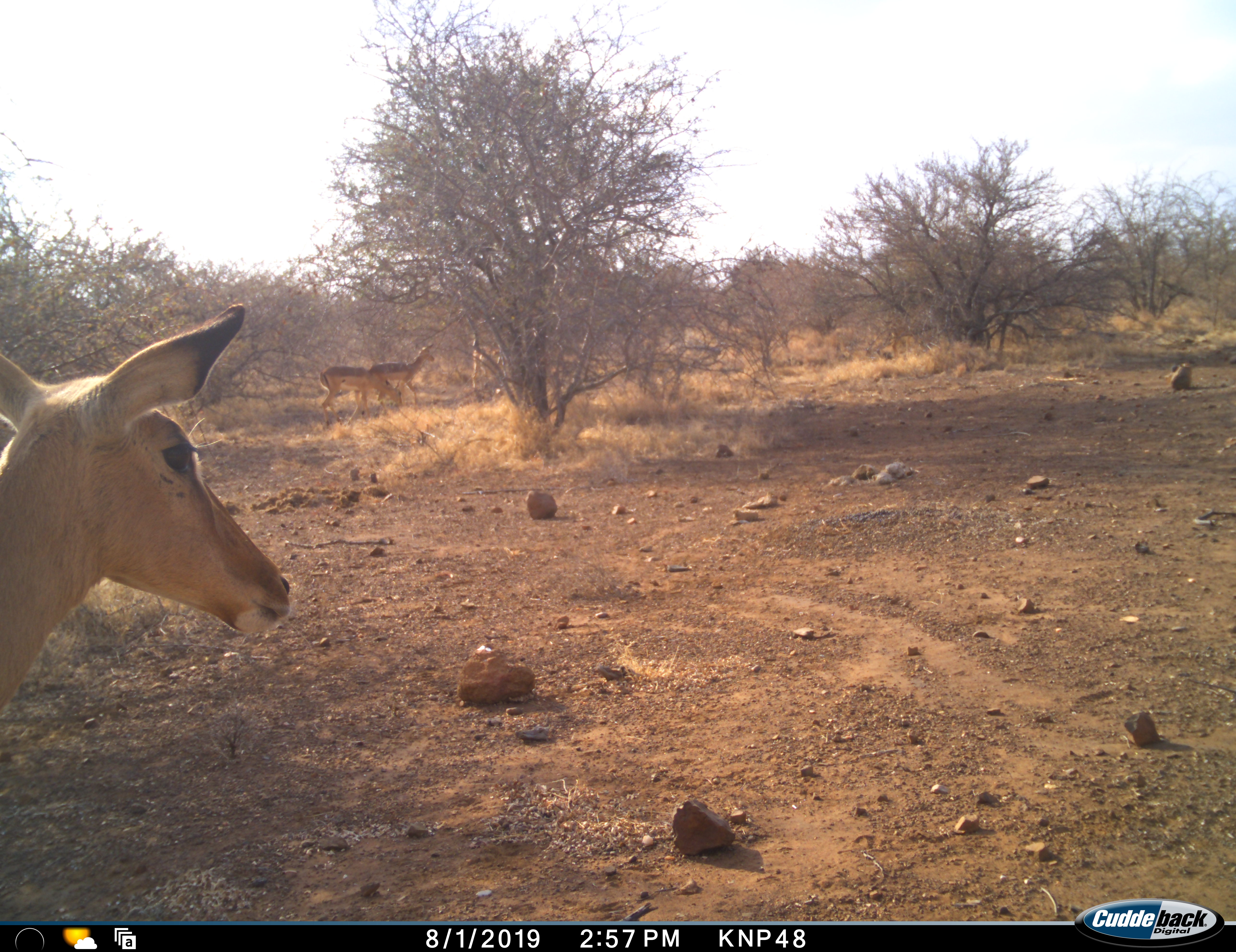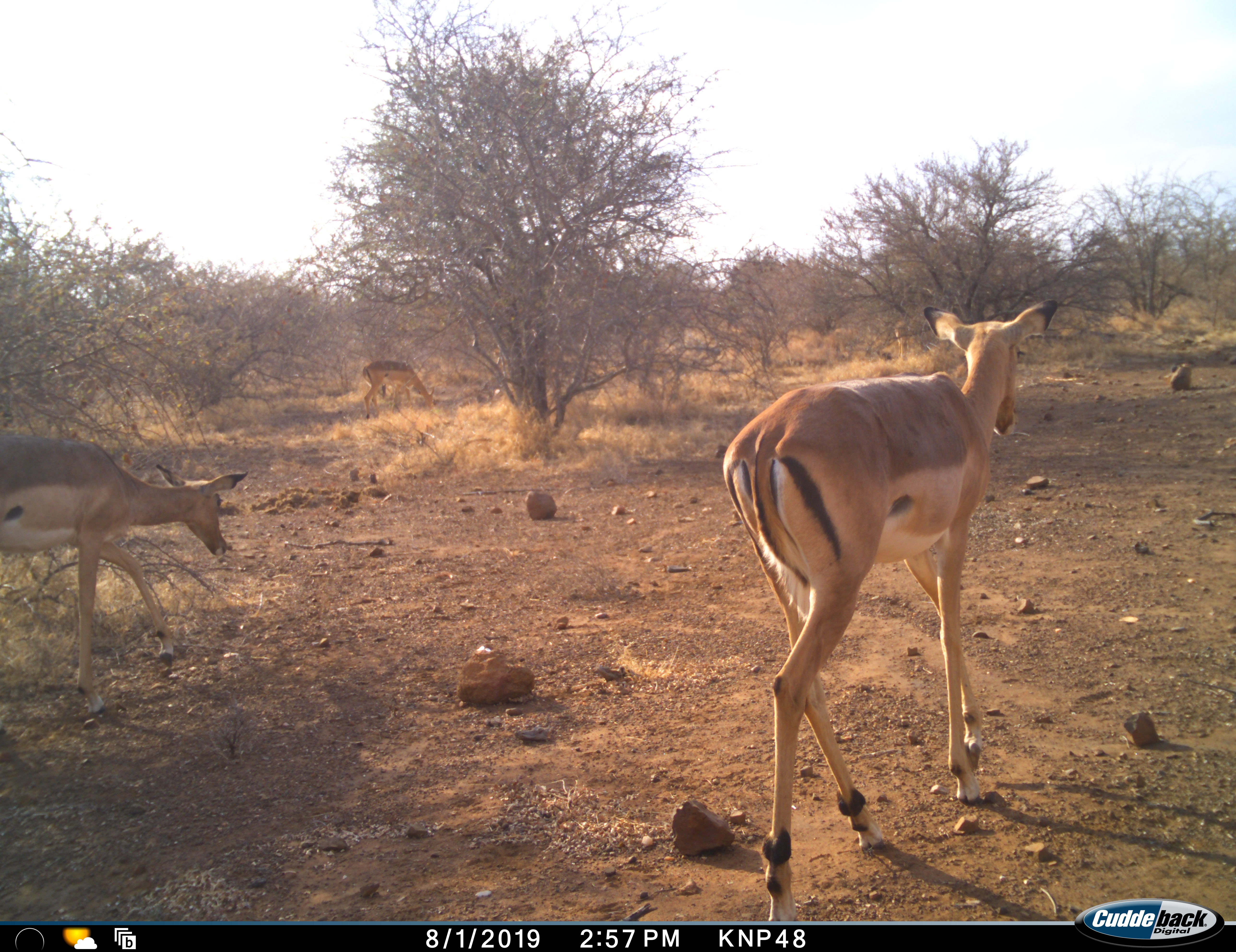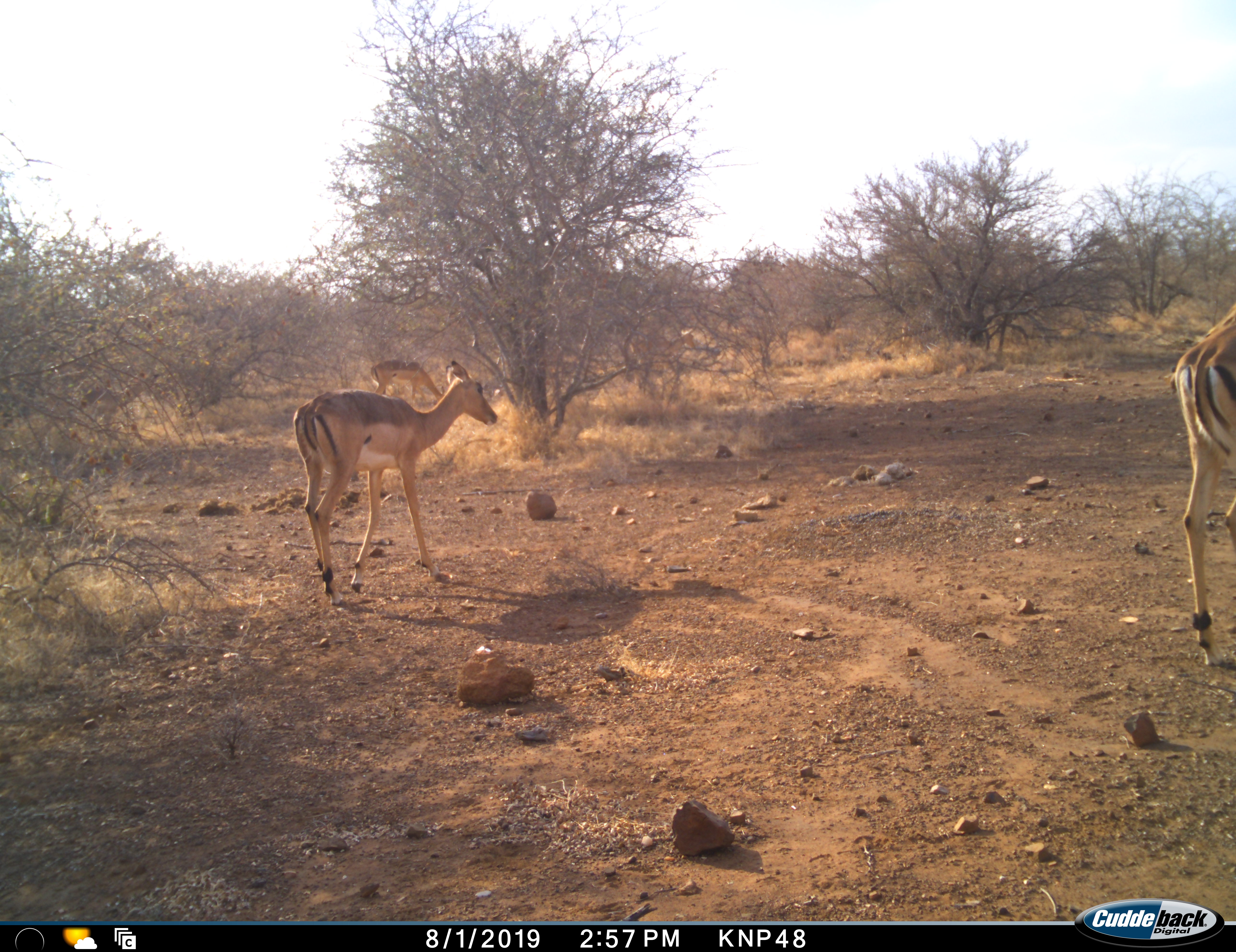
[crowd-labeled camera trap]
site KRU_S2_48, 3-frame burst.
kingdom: Animalia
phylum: Chordata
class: Mammalia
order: Artiodactyla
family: Bovidae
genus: Aepyceros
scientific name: Aepyceros melampus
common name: impala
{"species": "impala (Aepyceros melampus)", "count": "4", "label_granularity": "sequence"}